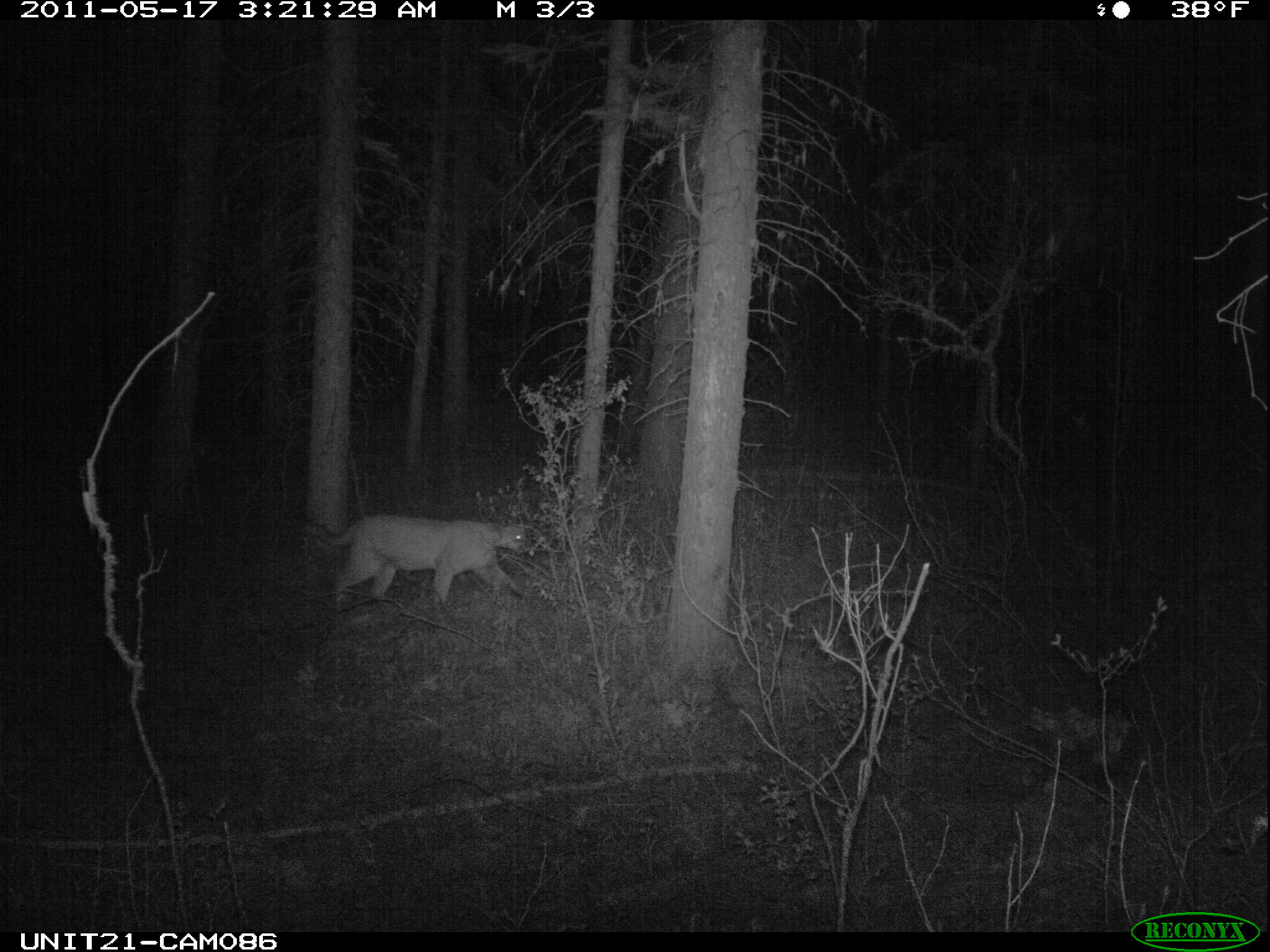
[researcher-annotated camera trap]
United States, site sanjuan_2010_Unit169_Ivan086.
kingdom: Animalia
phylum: Chordata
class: Mammalia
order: Carnivora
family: Felidae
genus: Puma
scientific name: Puma concolor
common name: mountain lion